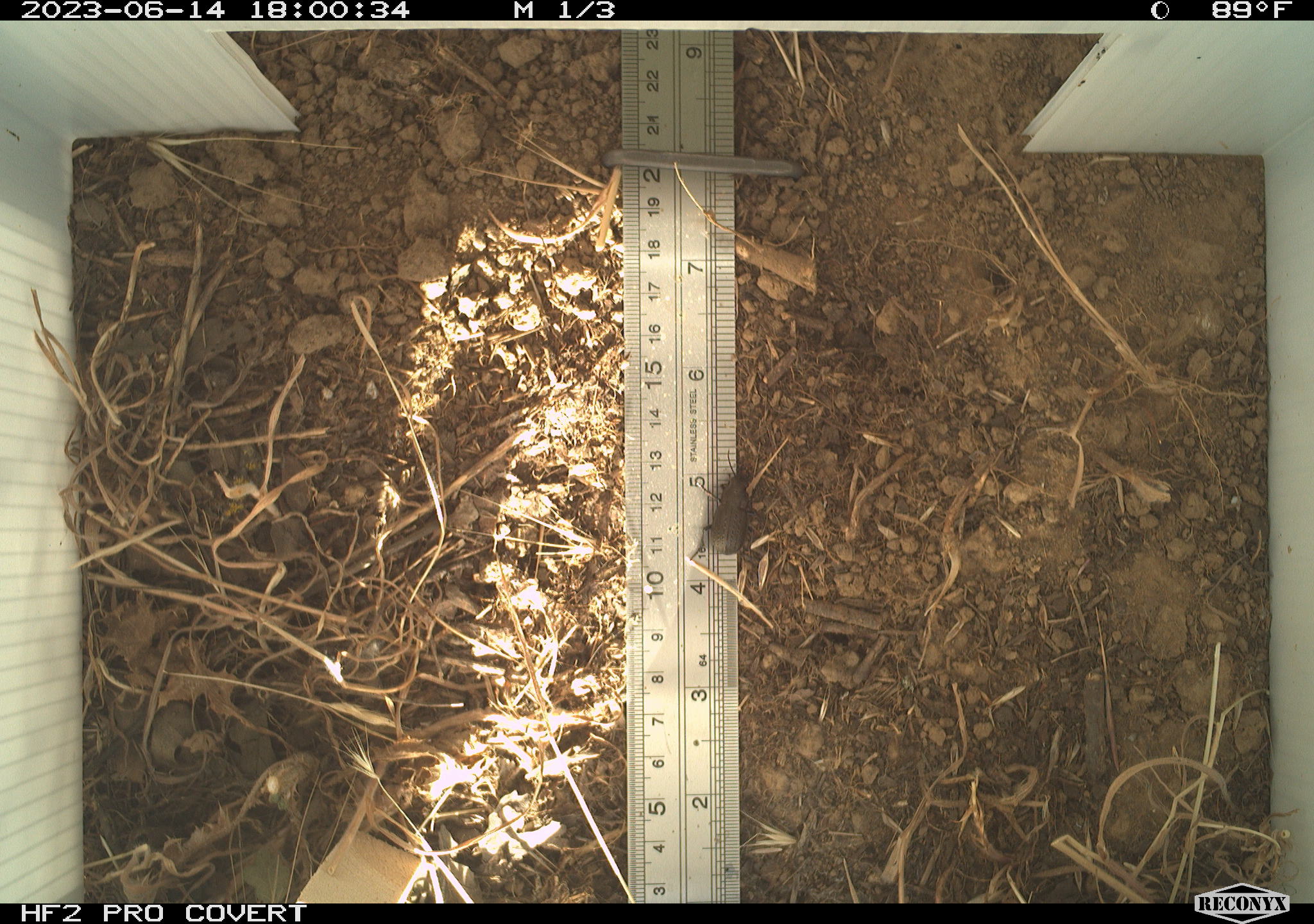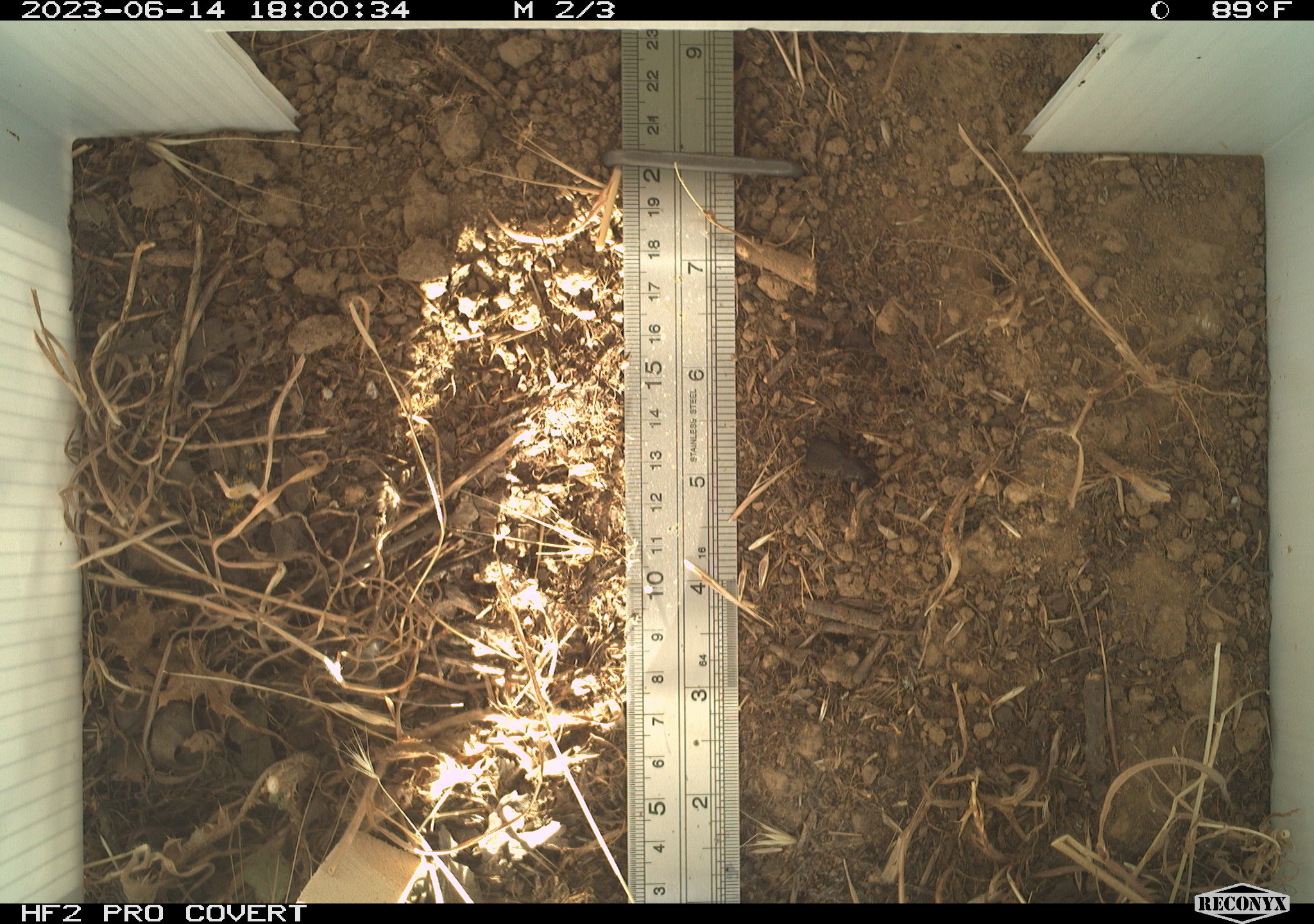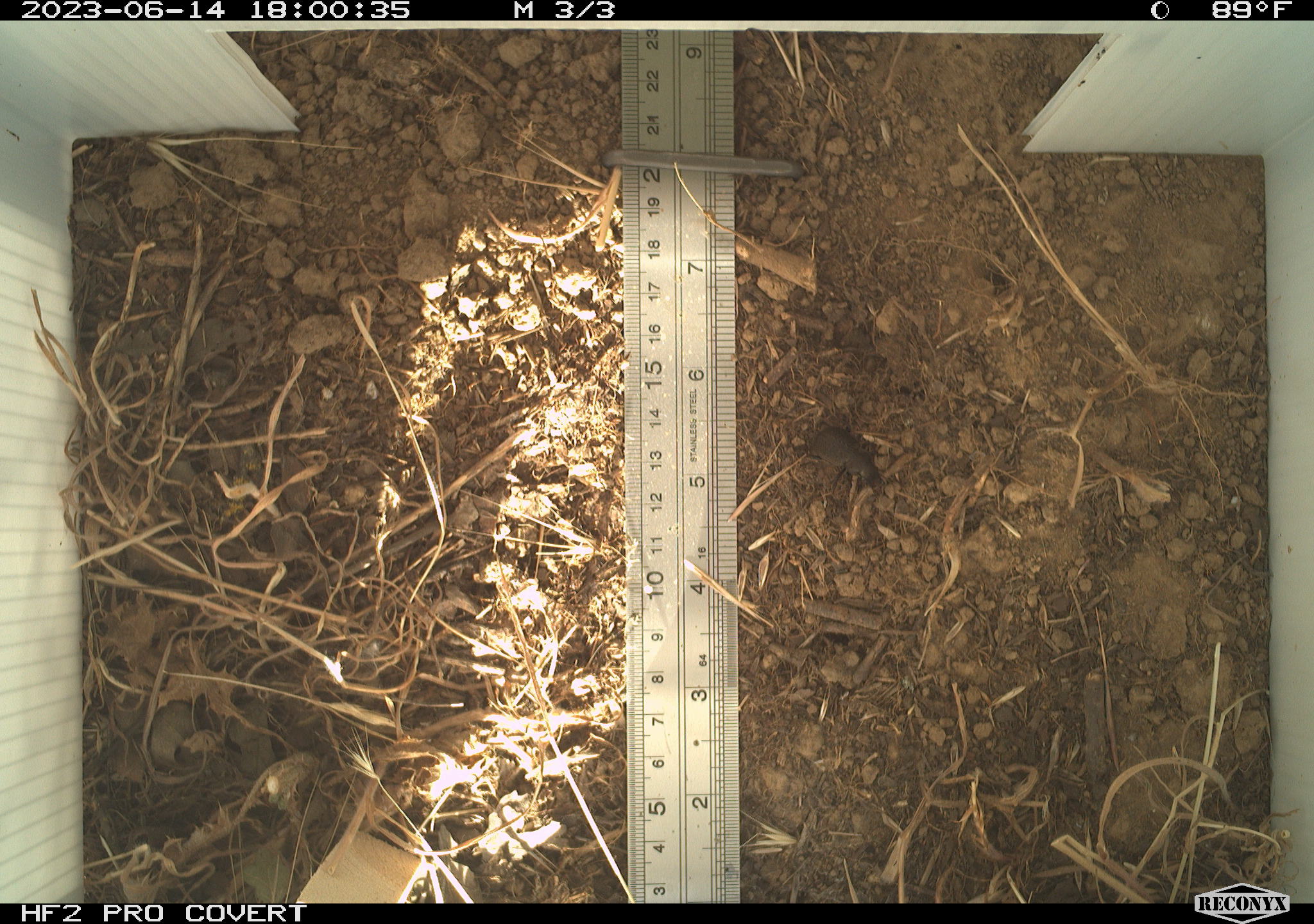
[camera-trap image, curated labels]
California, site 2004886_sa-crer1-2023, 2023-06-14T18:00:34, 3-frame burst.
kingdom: Animalia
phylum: Arthropoda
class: Insecta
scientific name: Insecta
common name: insect